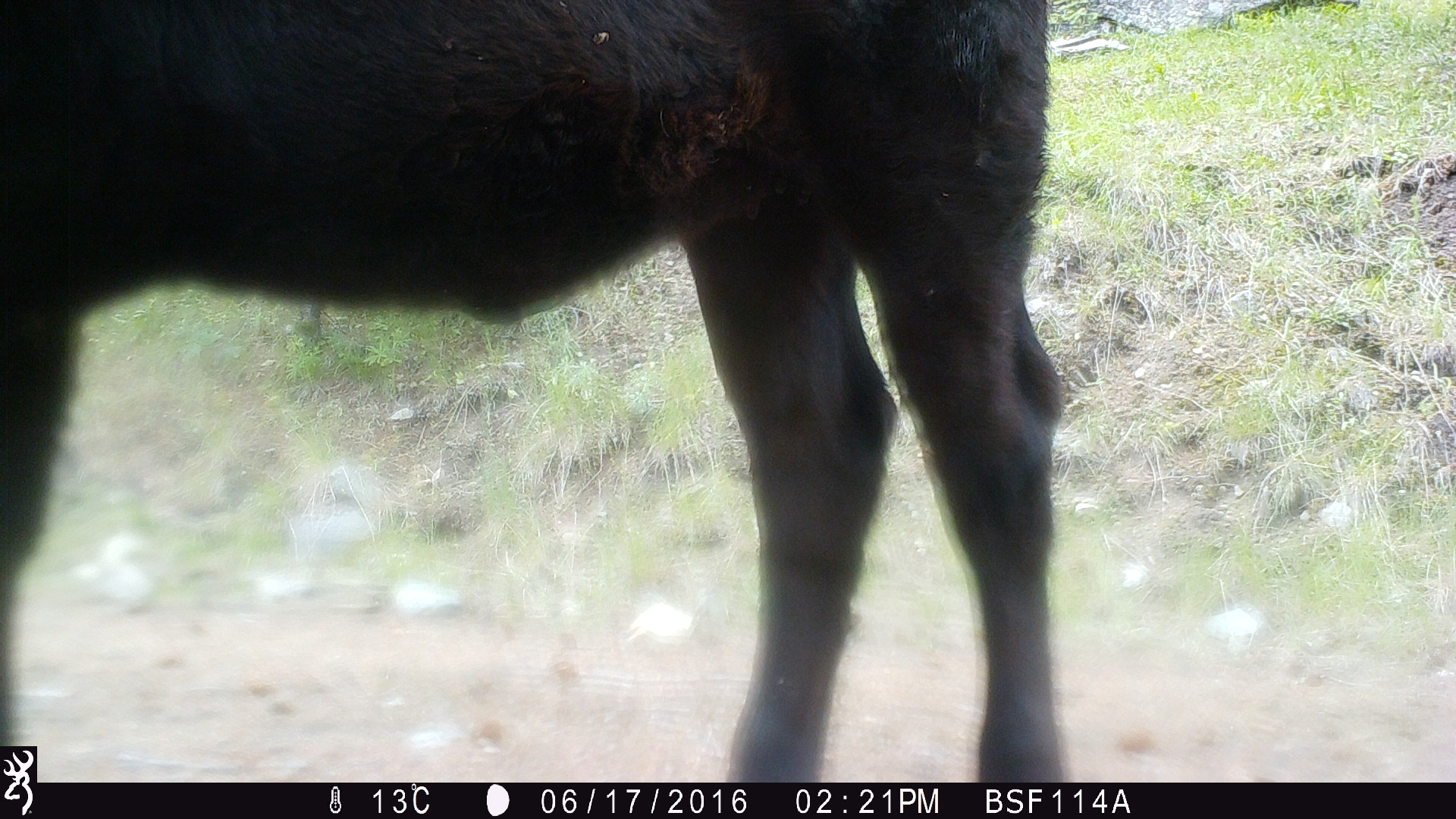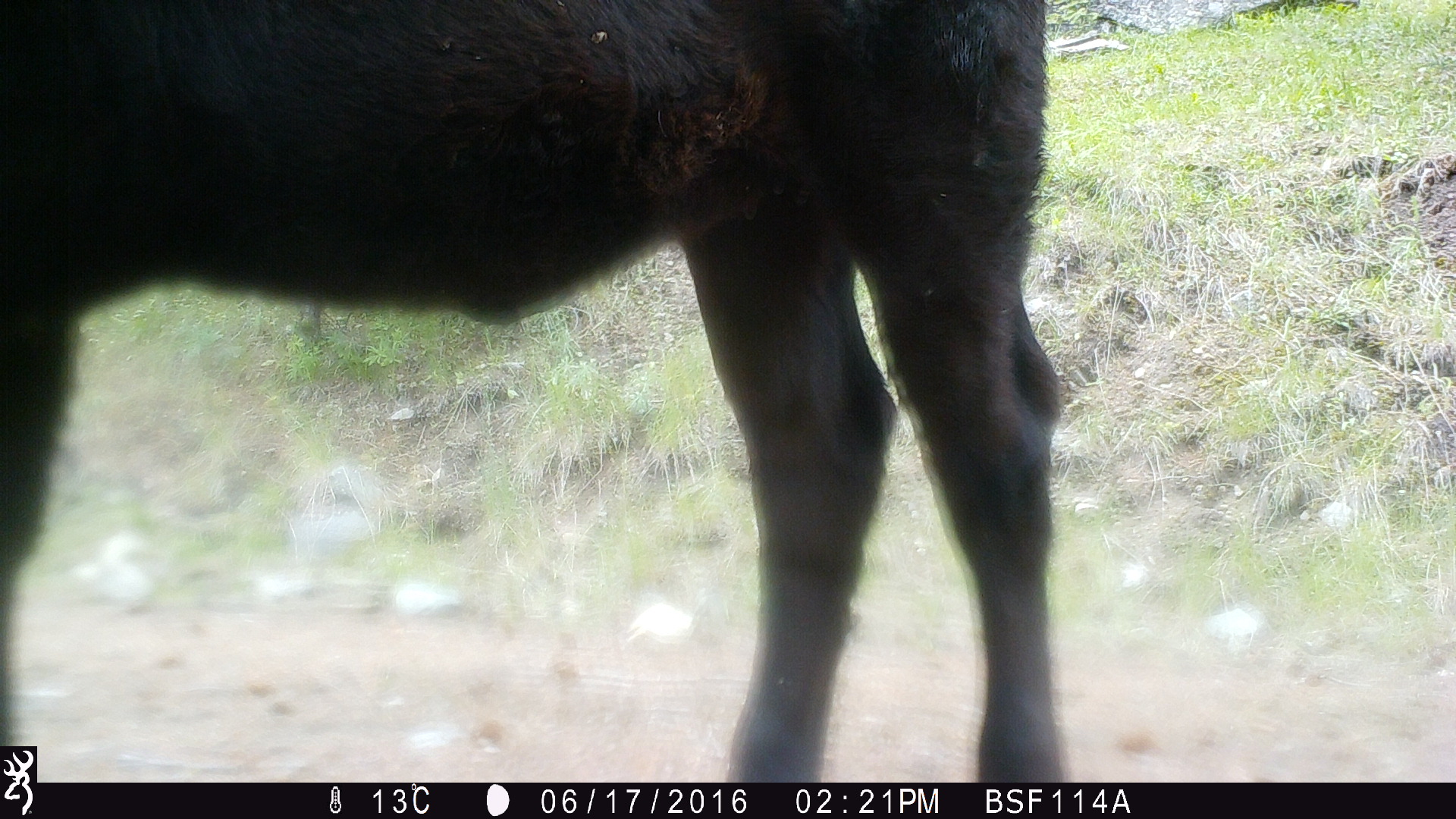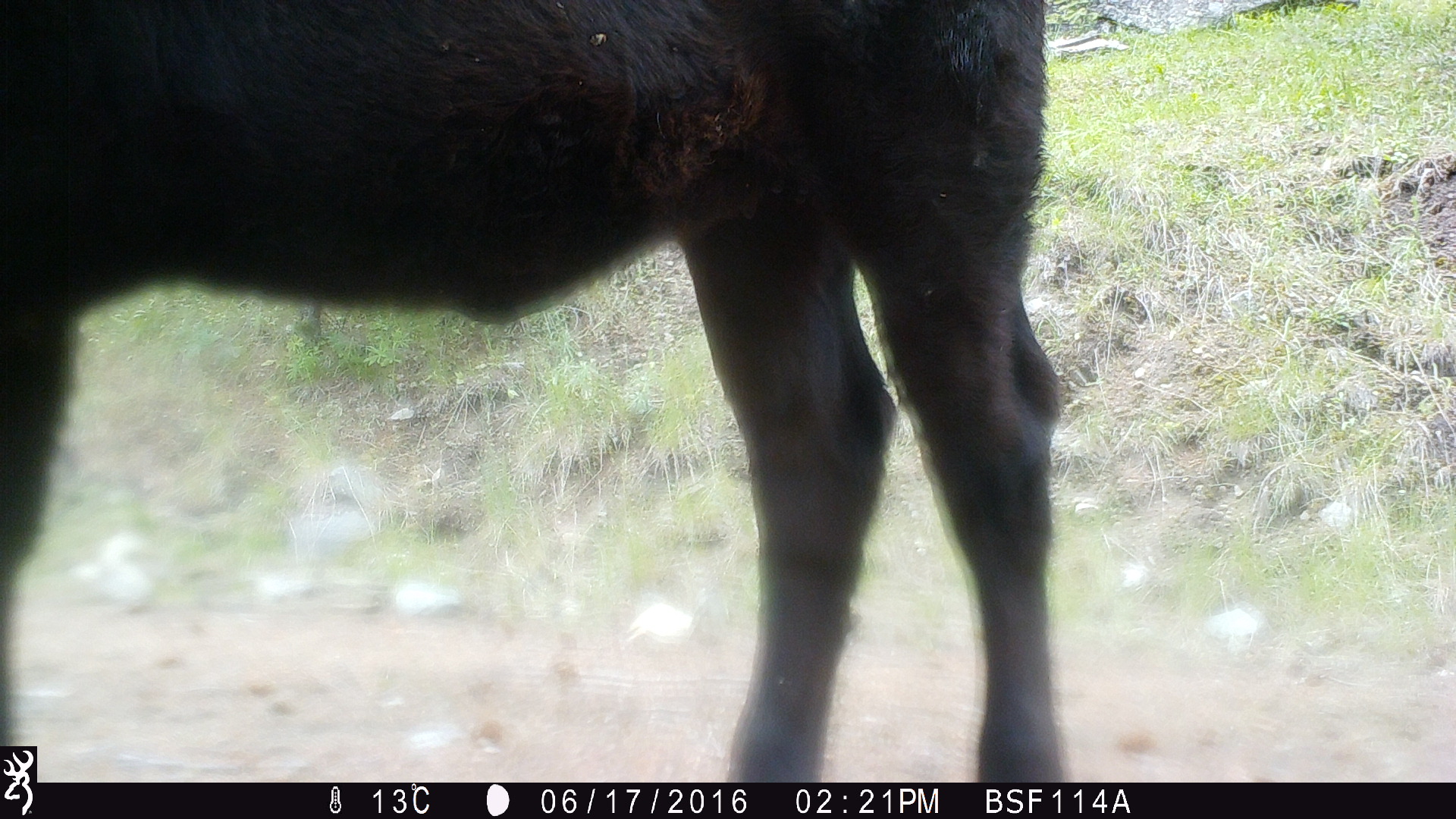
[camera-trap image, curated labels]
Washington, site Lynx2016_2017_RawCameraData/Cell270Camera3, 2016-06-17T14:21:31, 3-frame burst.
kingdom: Animalia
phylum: Chordata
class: Mammalia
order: Artiodactyla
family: Bovidae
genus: Bos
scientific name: Bos taurus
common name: domestic cattle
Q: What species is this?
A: Domestic cattle (Bos taurus).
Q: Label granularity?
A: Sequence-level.